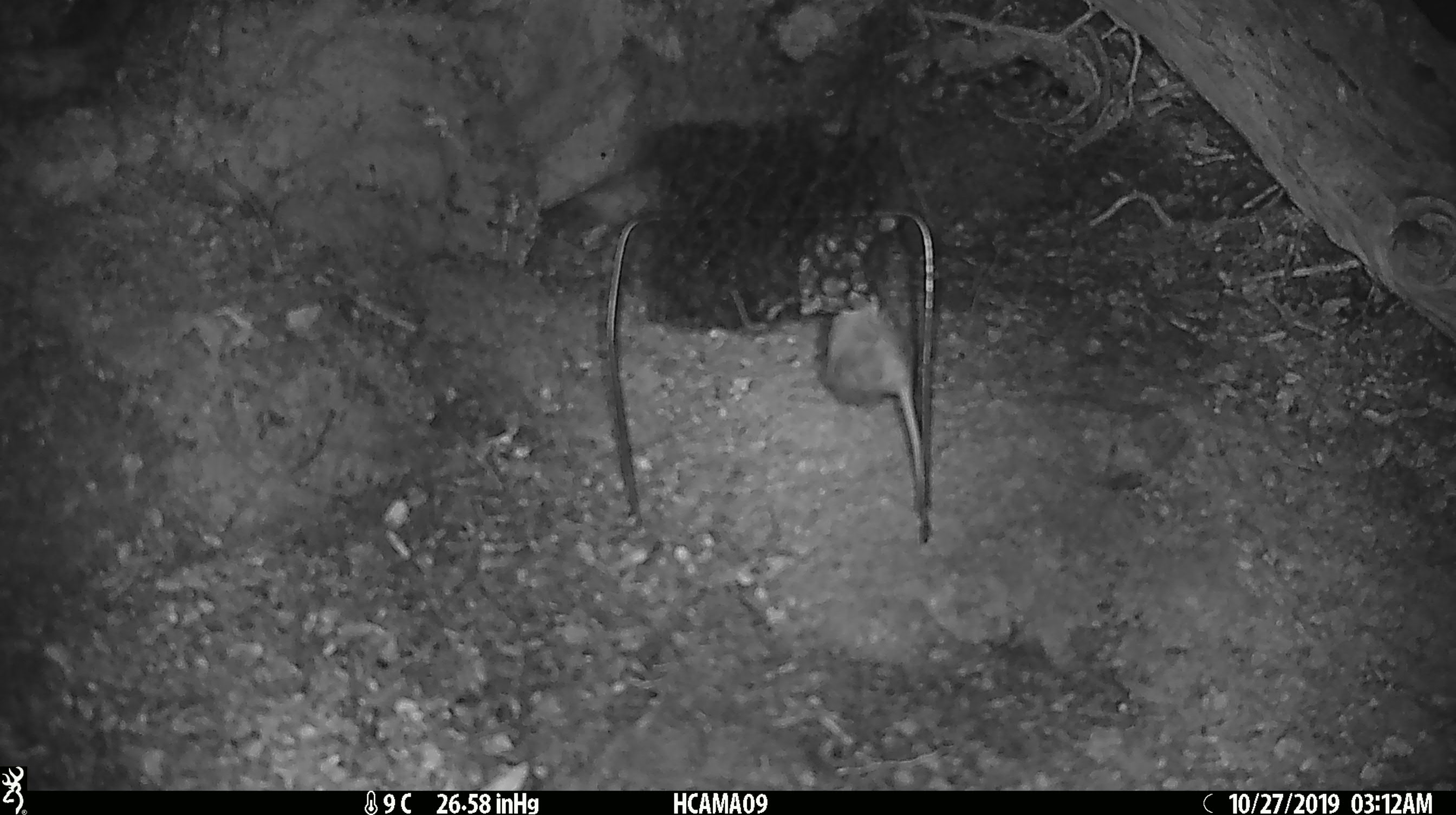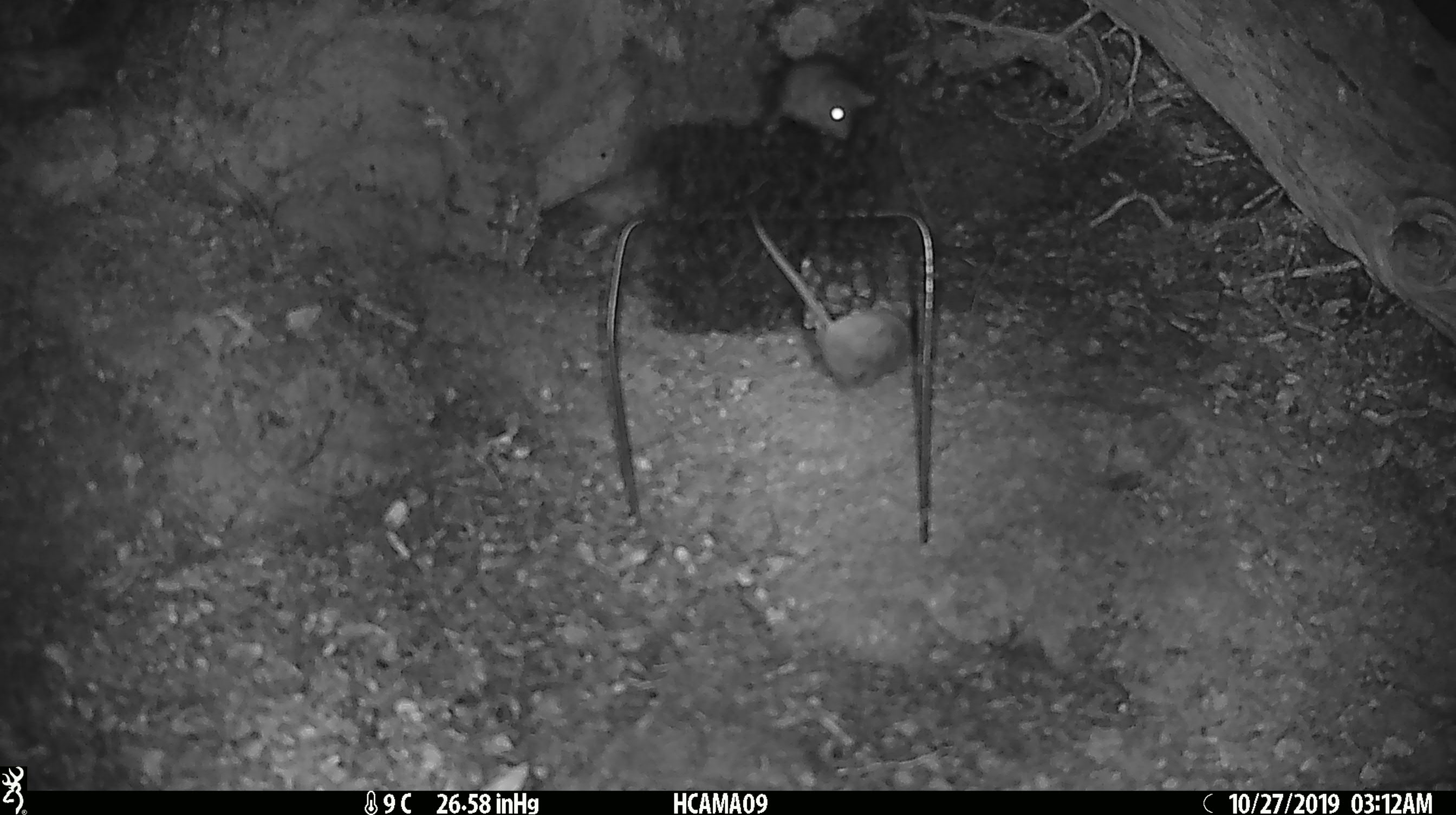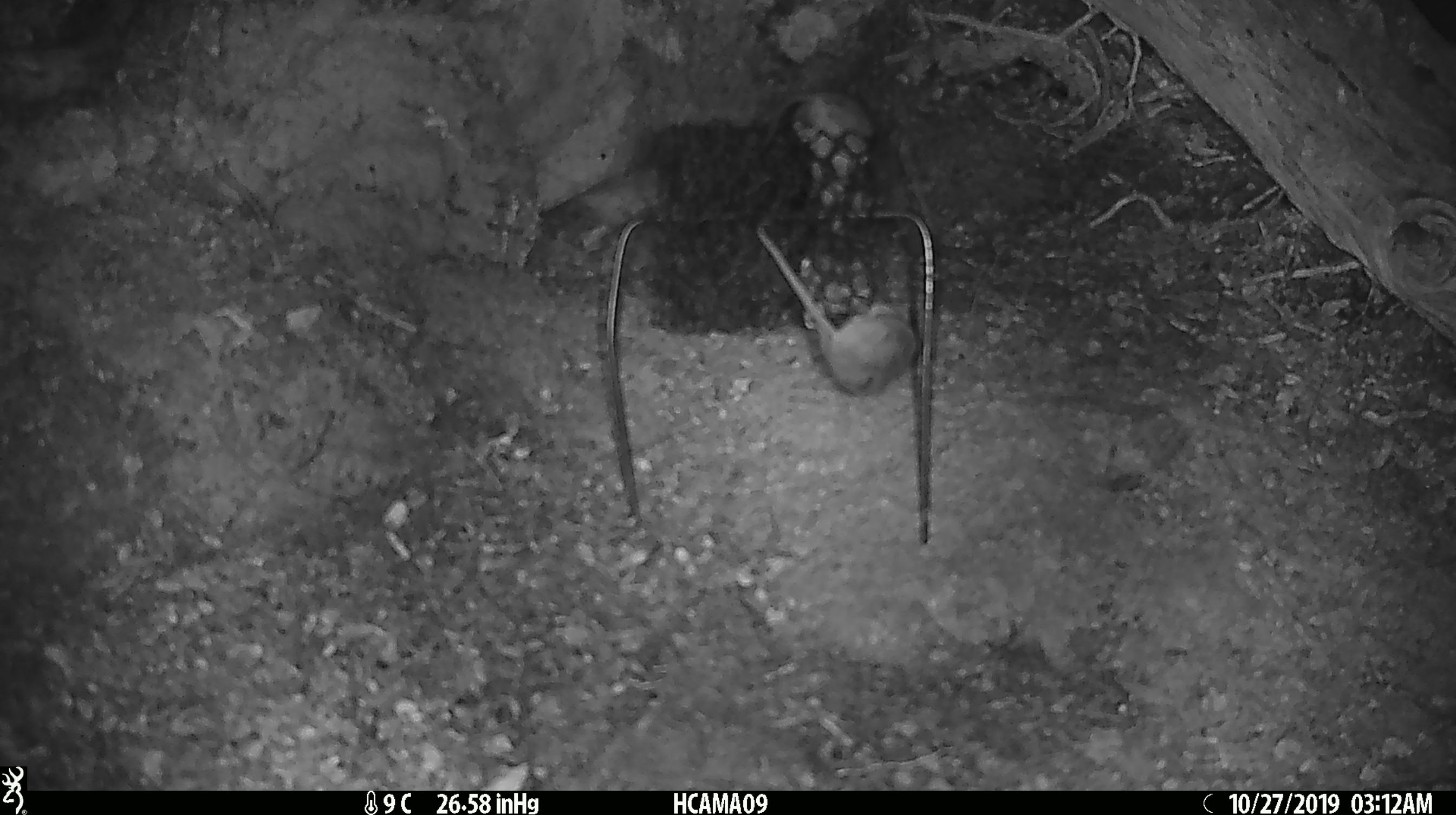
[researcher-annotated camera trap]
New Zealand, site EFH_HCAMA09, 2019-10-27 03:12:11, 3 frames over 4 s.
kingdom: Animalia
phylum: Chordata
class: Mammalia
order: Rodentia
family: Muridae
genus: Mus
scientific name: Mus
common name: mouse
Mouse (Mus).